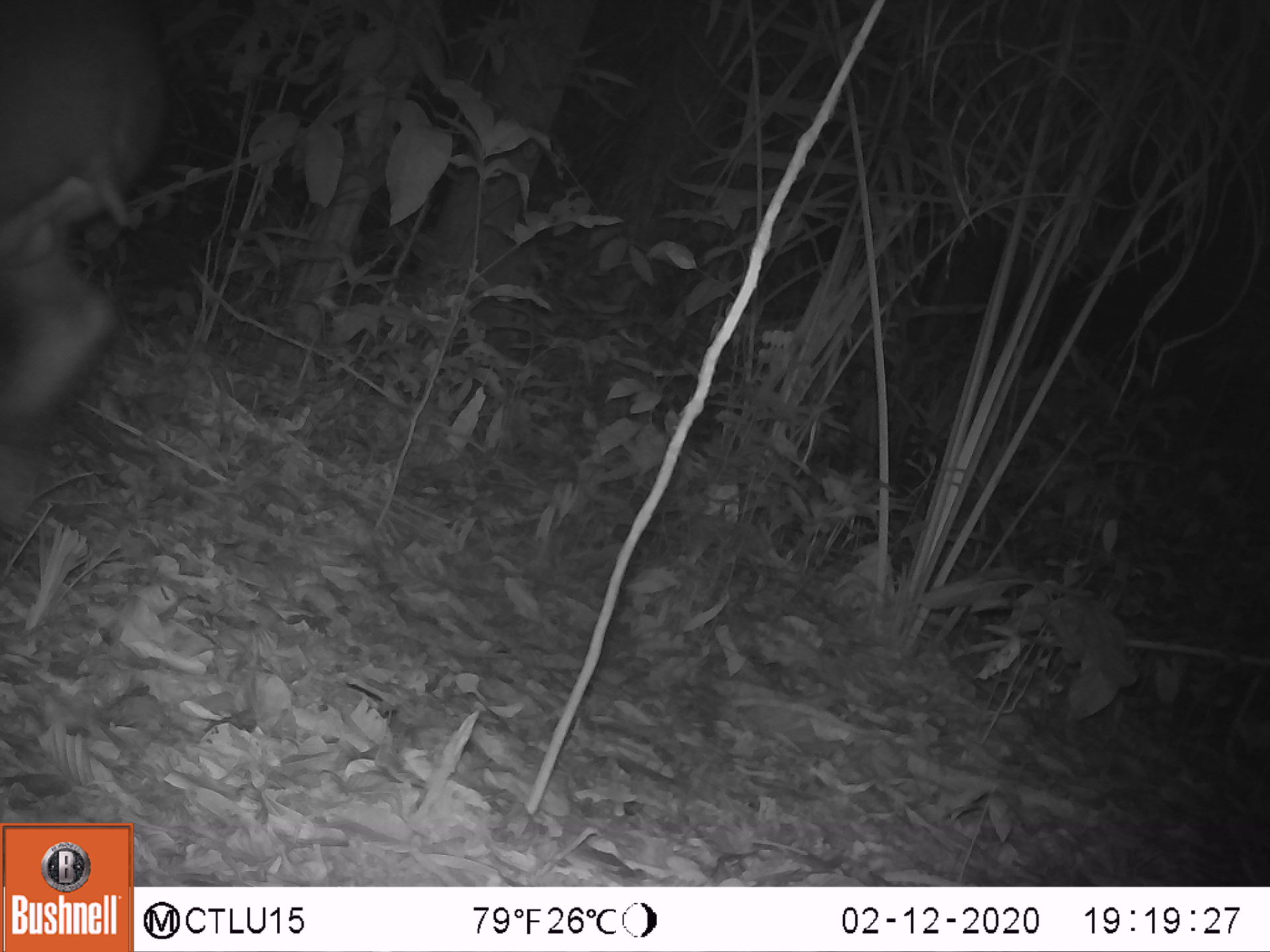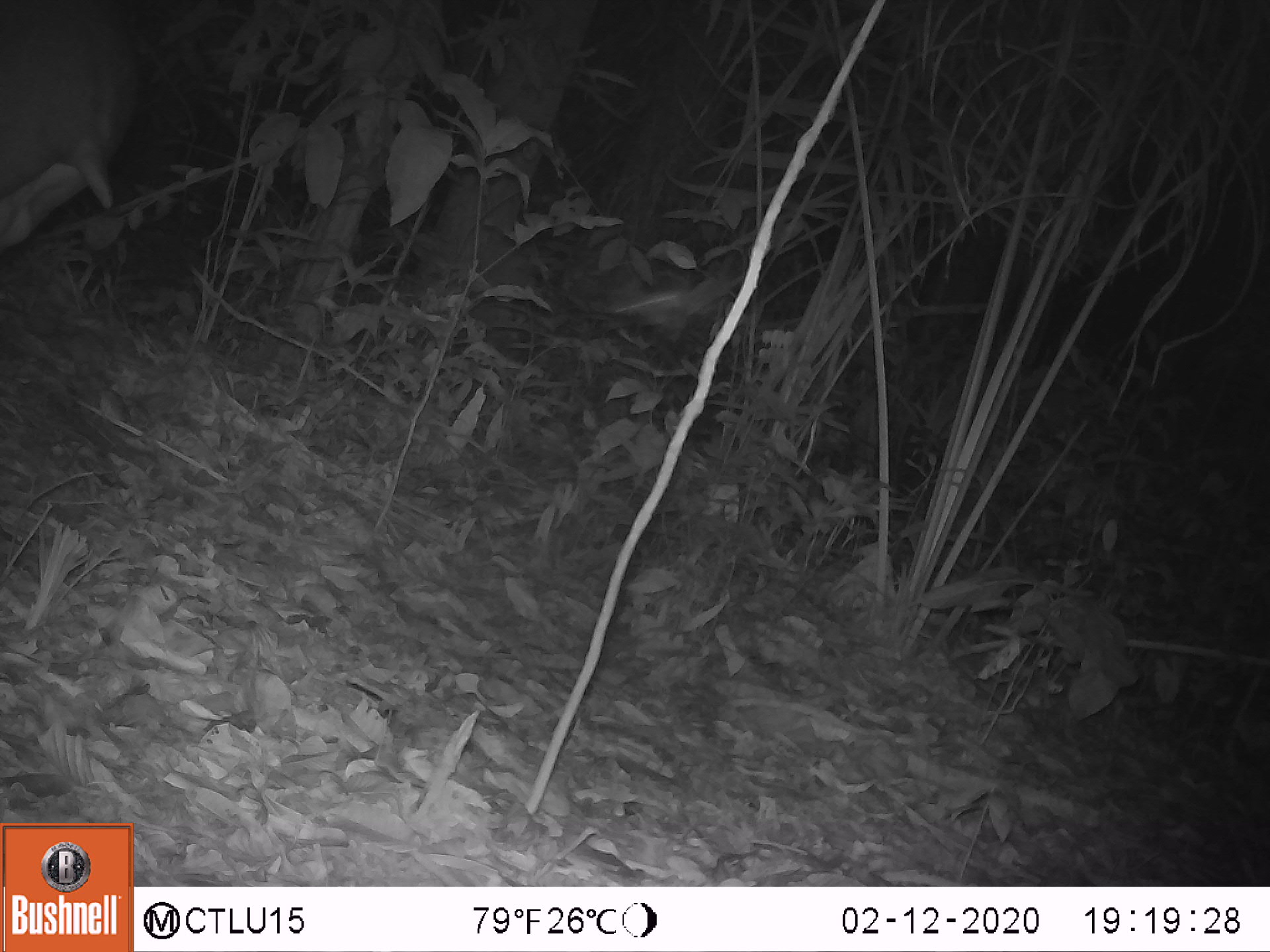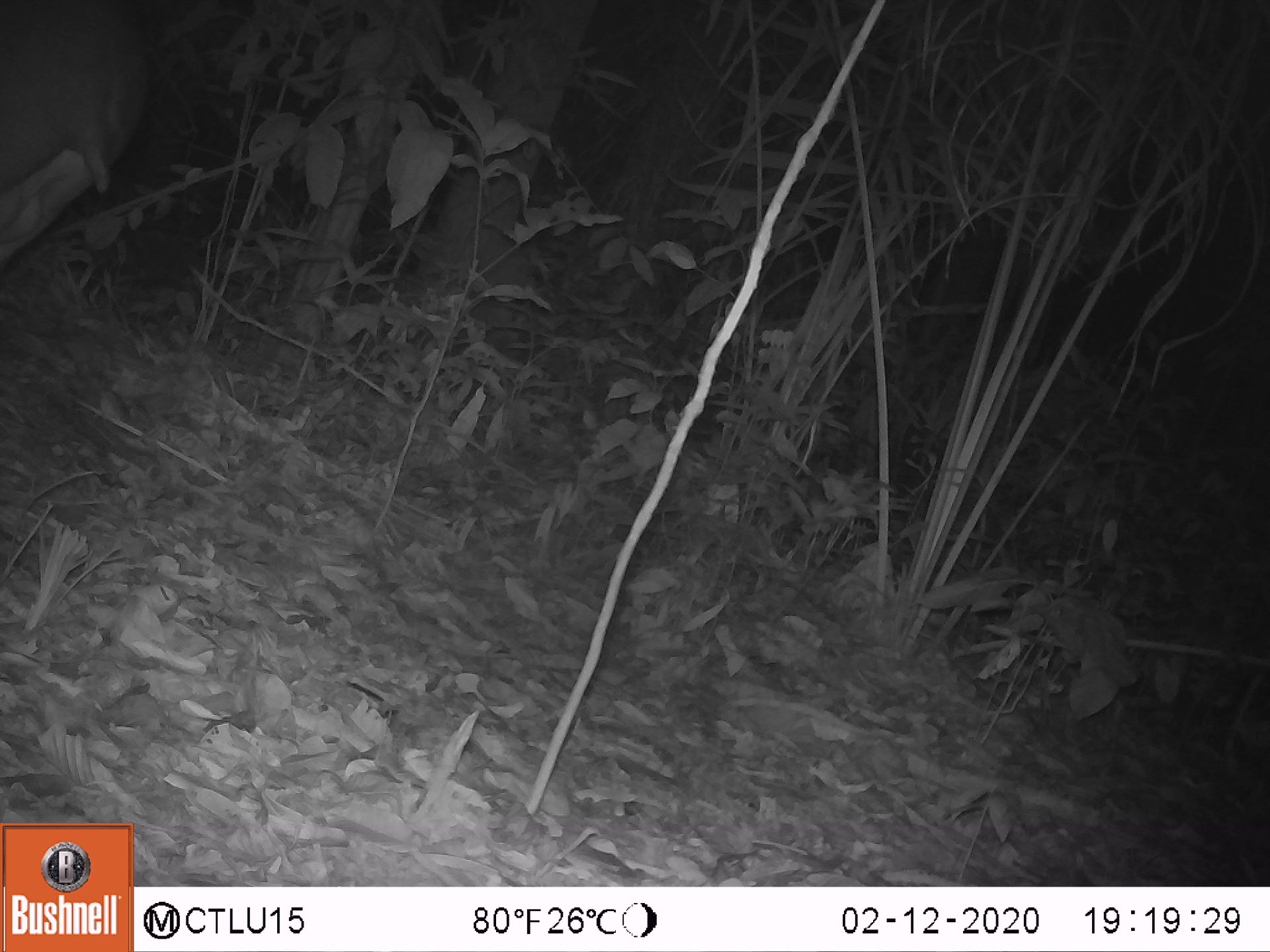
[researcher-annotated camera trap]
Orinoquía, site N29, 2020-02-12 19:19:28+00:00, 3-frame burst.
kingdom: Animalia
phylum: Chordata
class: Mammalia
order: Perissodactyla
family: Tapiridae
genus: Tapirus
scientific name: Tapirus terrestris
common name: lowland tapir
Lowland tapir (Tapirus terrestris).